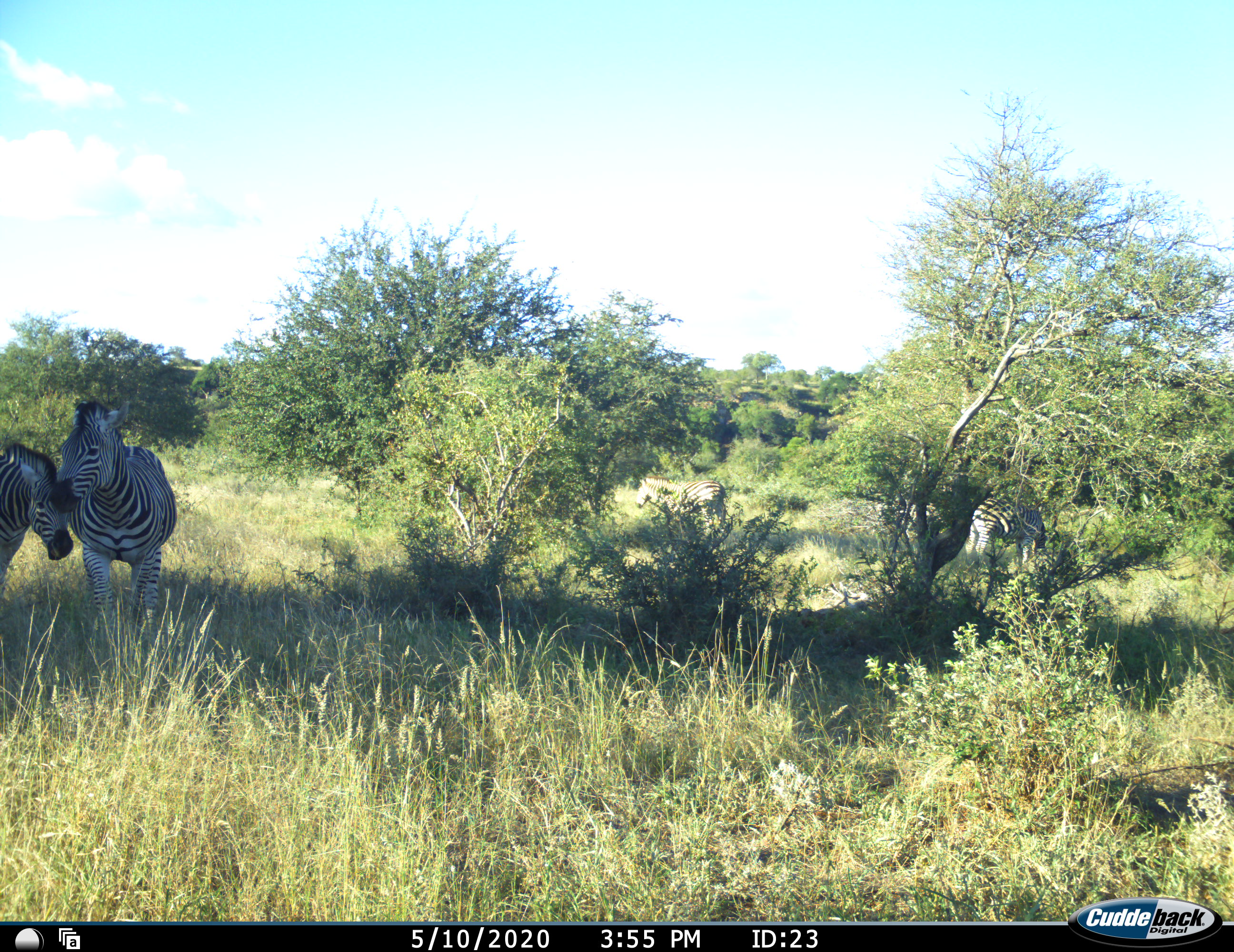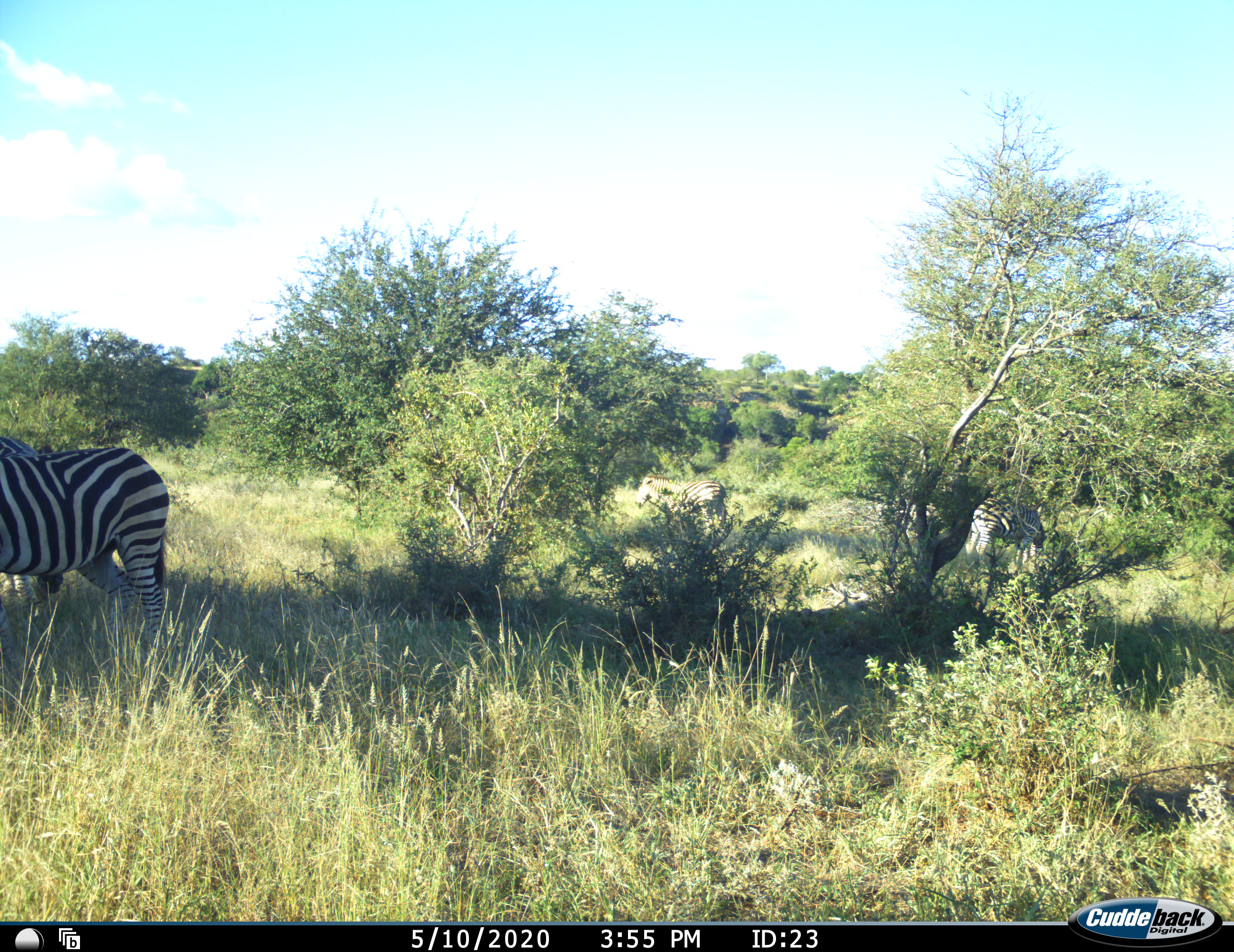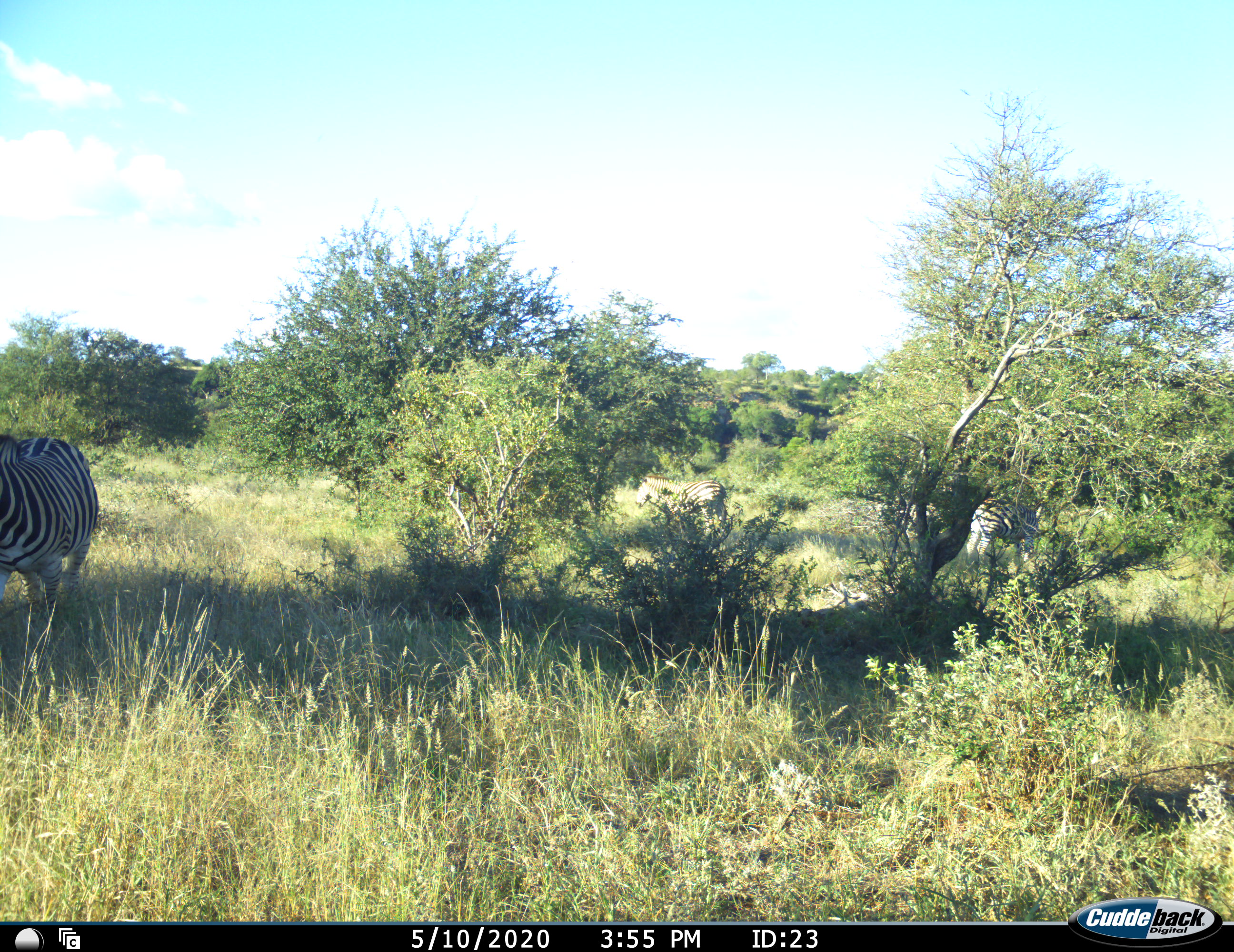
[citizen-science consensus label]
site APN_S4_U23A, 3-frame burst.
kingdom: Animalia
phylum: Chordata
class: Mammalia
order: Perissodactyla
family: Equidae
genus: Equus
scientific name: Equus quagga burchellii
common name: burchell's zebra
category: zebraburchells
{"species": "zebraburchells (burchell's zebra) (Equus quagga burchellii)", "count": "4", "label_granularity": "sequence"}